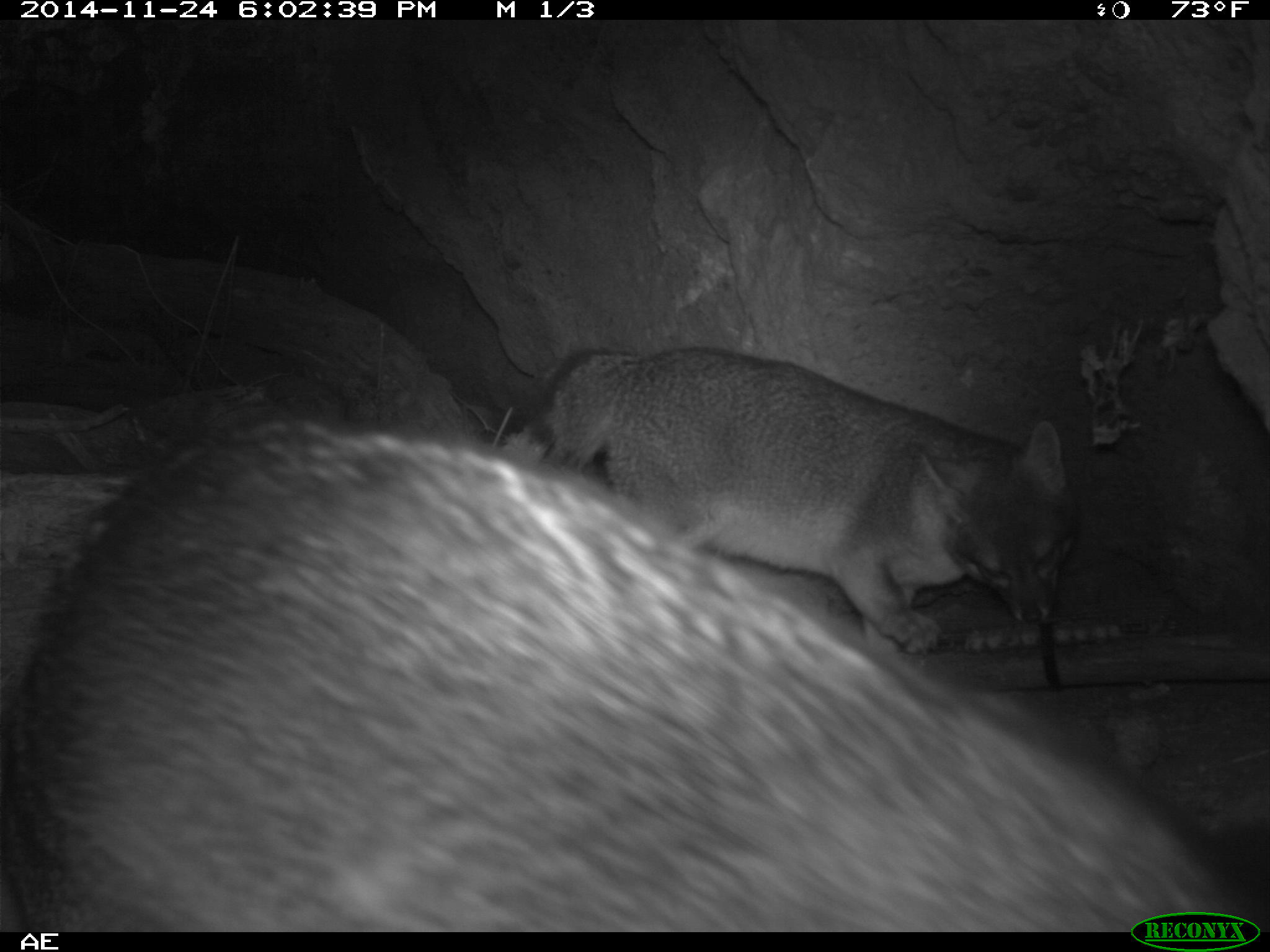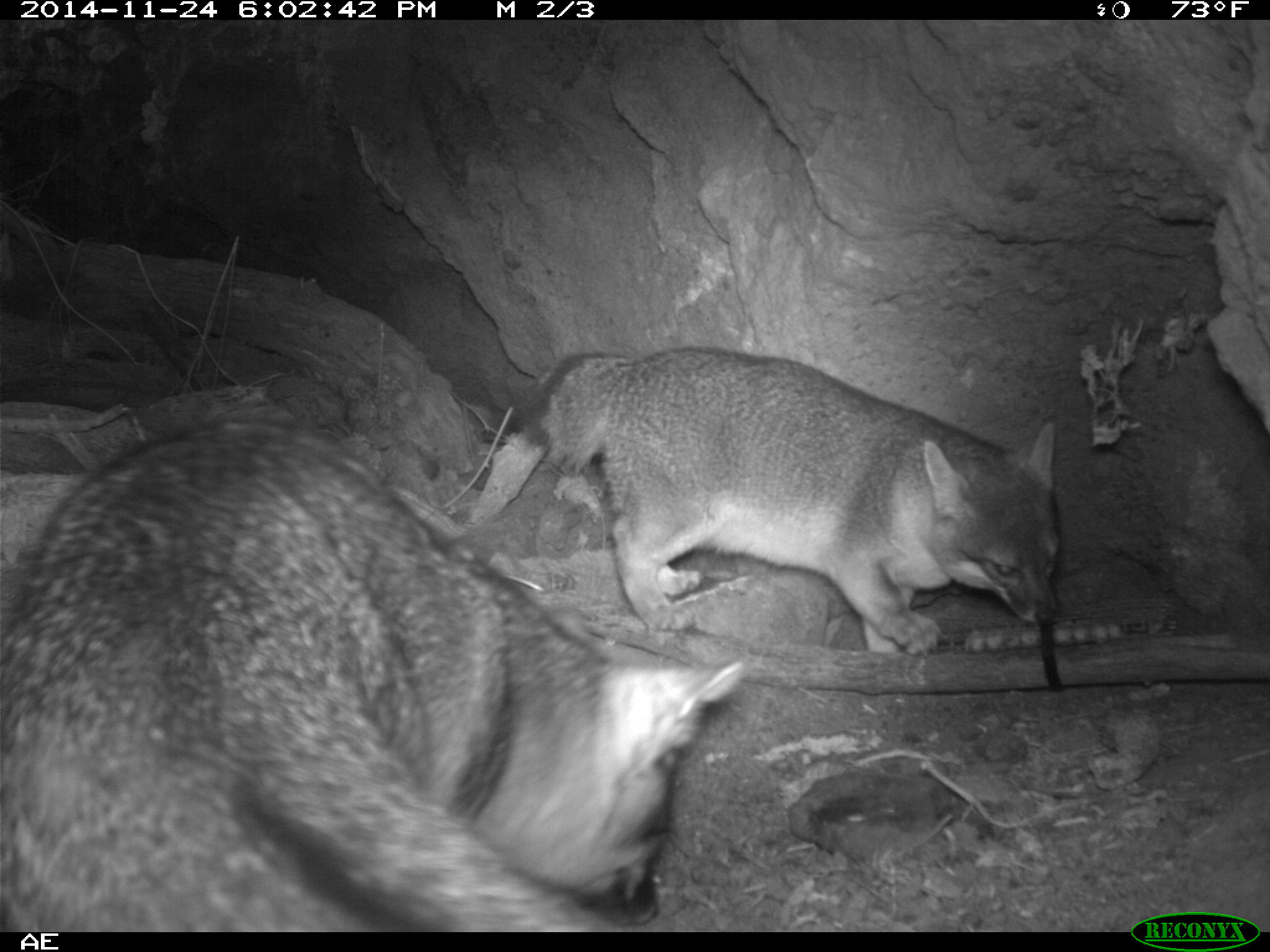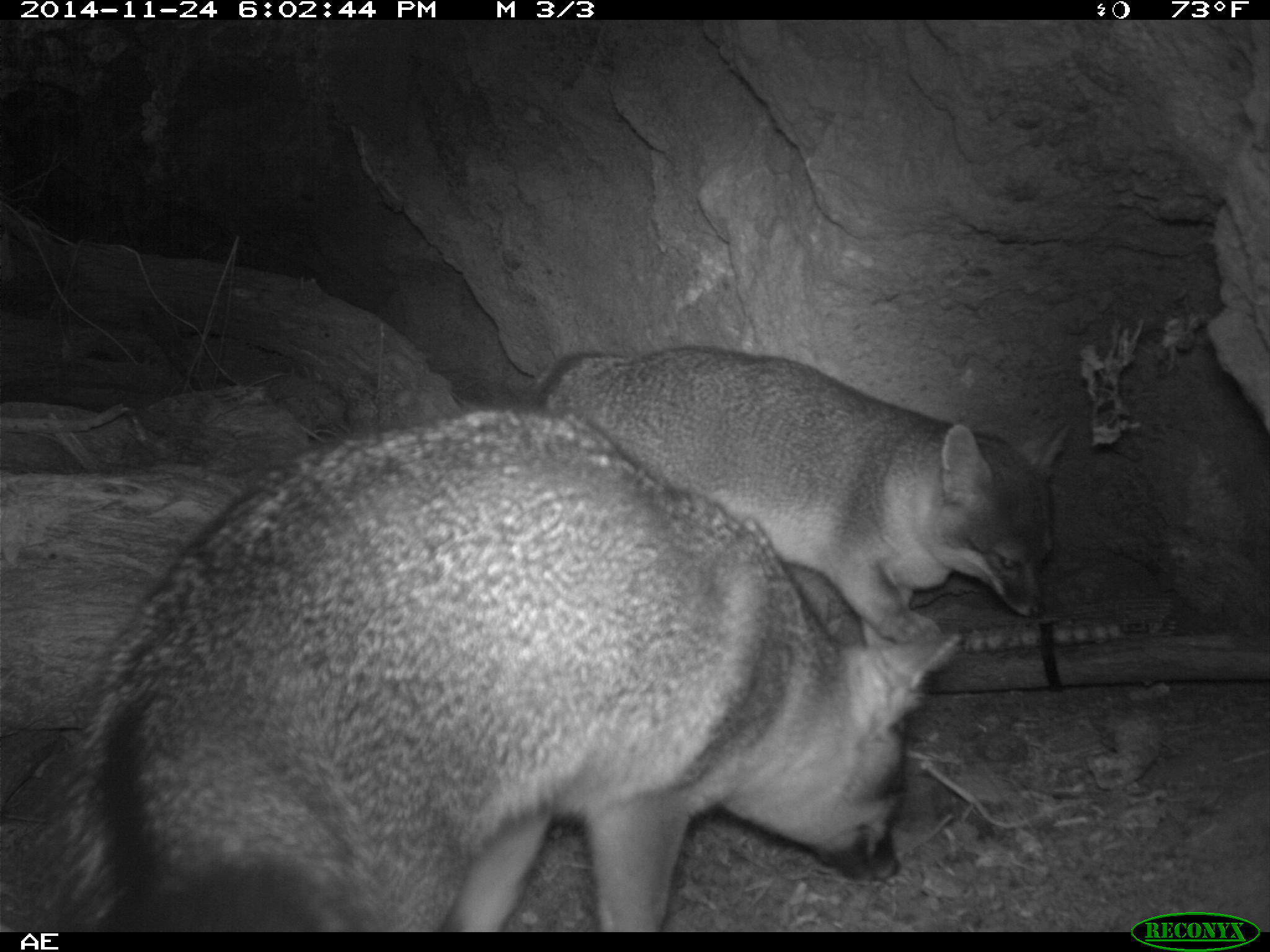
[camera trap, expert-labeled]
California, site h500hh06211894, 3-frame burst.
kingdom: Animalia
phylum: Chordata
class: Mammalia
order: Carnivora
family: Canidae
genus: Urocyon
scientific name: Urocyon littoralis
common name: island fox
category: fox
Fox (island fox) (Urocyon littoralis).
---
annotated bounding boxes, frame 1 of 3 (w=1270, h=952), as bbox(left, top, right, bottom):
fox: bbox(0, 416, 1240, 932); bbox(531, 346, 1077, 652)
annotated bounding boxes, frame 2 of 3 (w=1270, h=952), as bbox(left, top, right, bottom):
fox: bbox(0, 418, 743, 932); bbox(522, 346, 1060, 654)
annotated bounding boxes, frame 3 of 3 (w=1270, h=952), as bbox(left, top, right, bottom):
fox: bbox(0, 407, 961, 932); bbox(505, 340, 1071, 643)